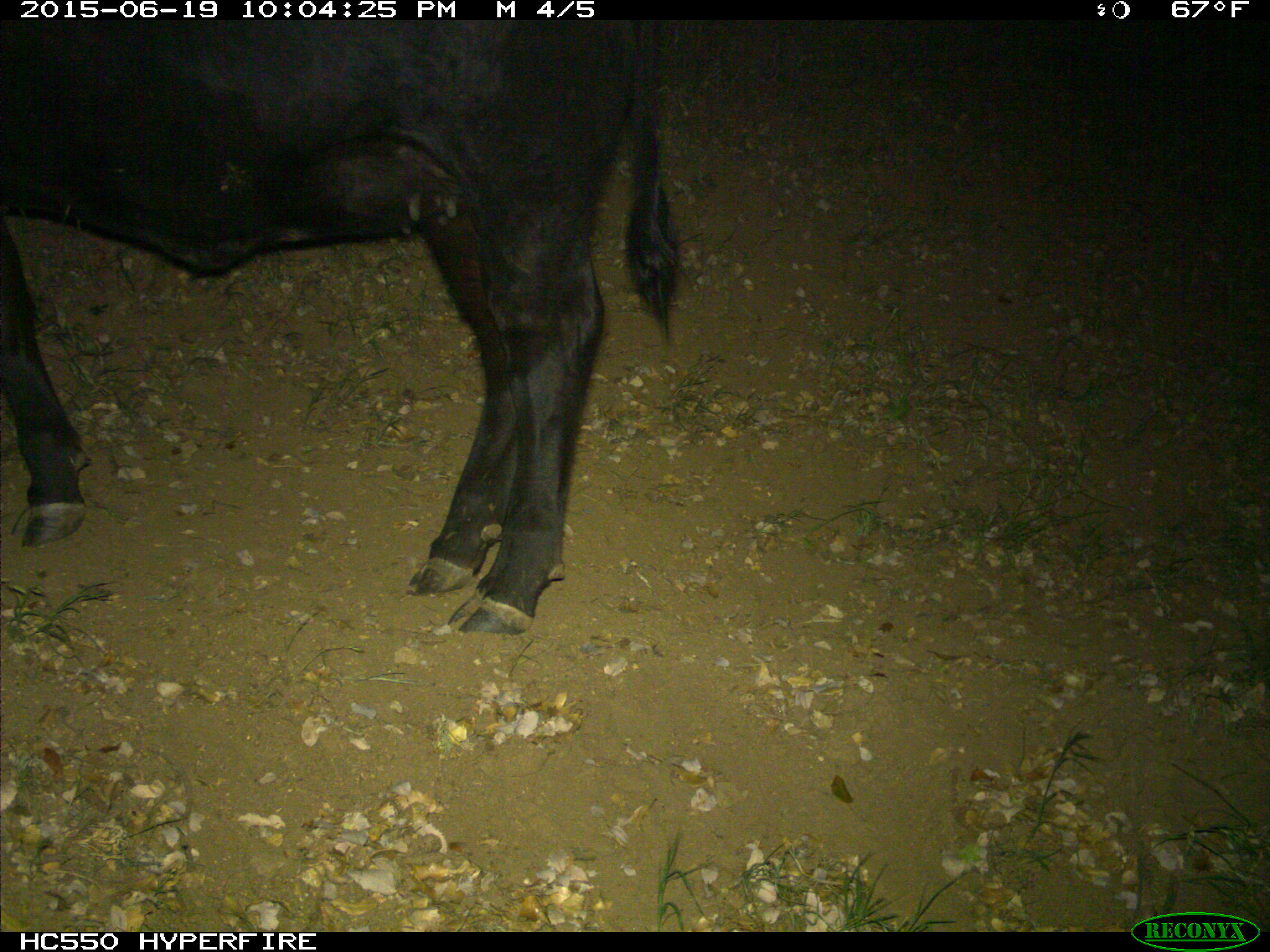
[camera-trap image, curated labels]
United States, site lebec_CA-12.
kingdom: Animalia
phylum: Chordata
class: Mammalia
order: Artiodactyla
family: Bovidae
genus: Bos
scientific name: Bos taurus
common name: domestic cow